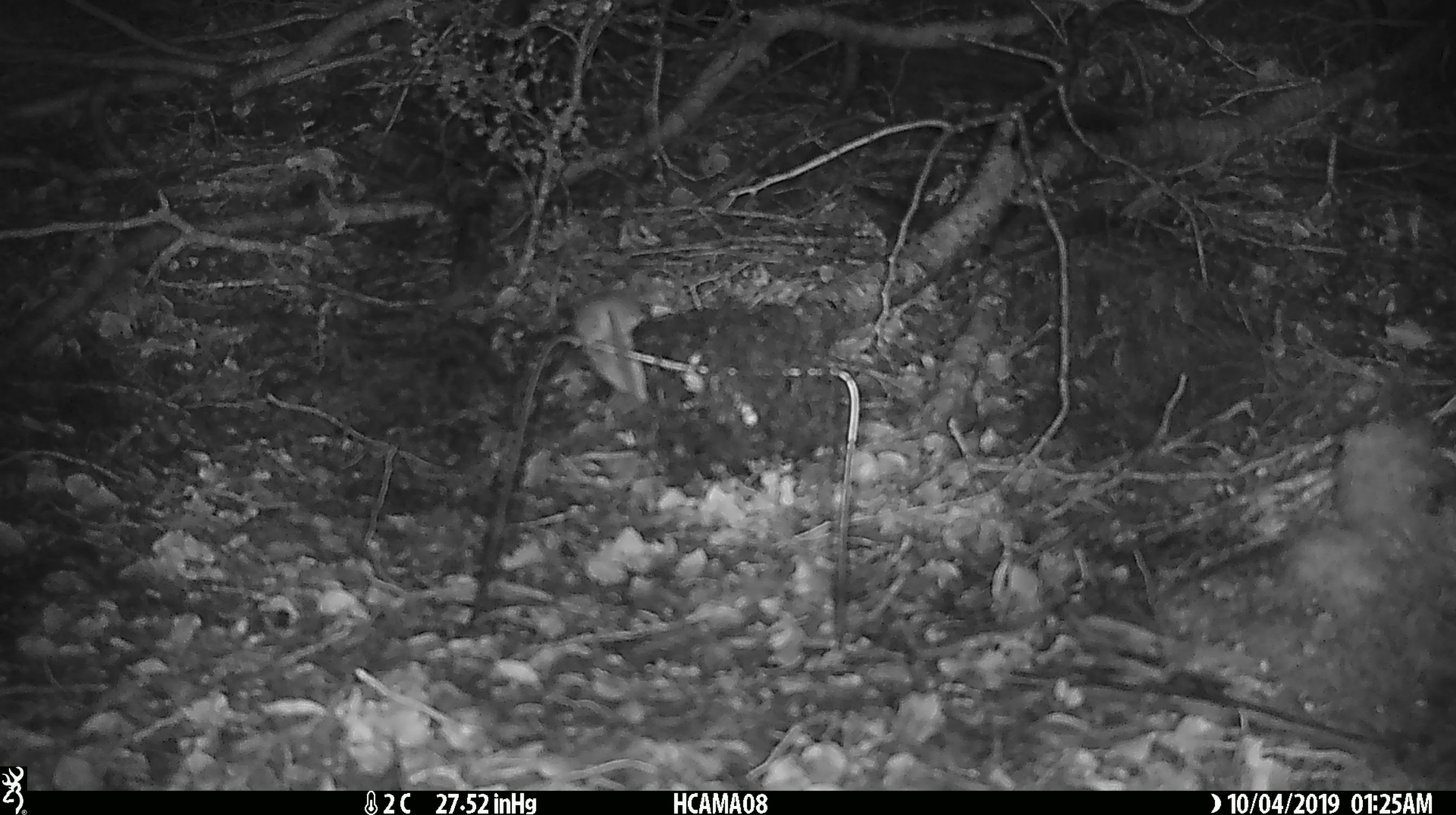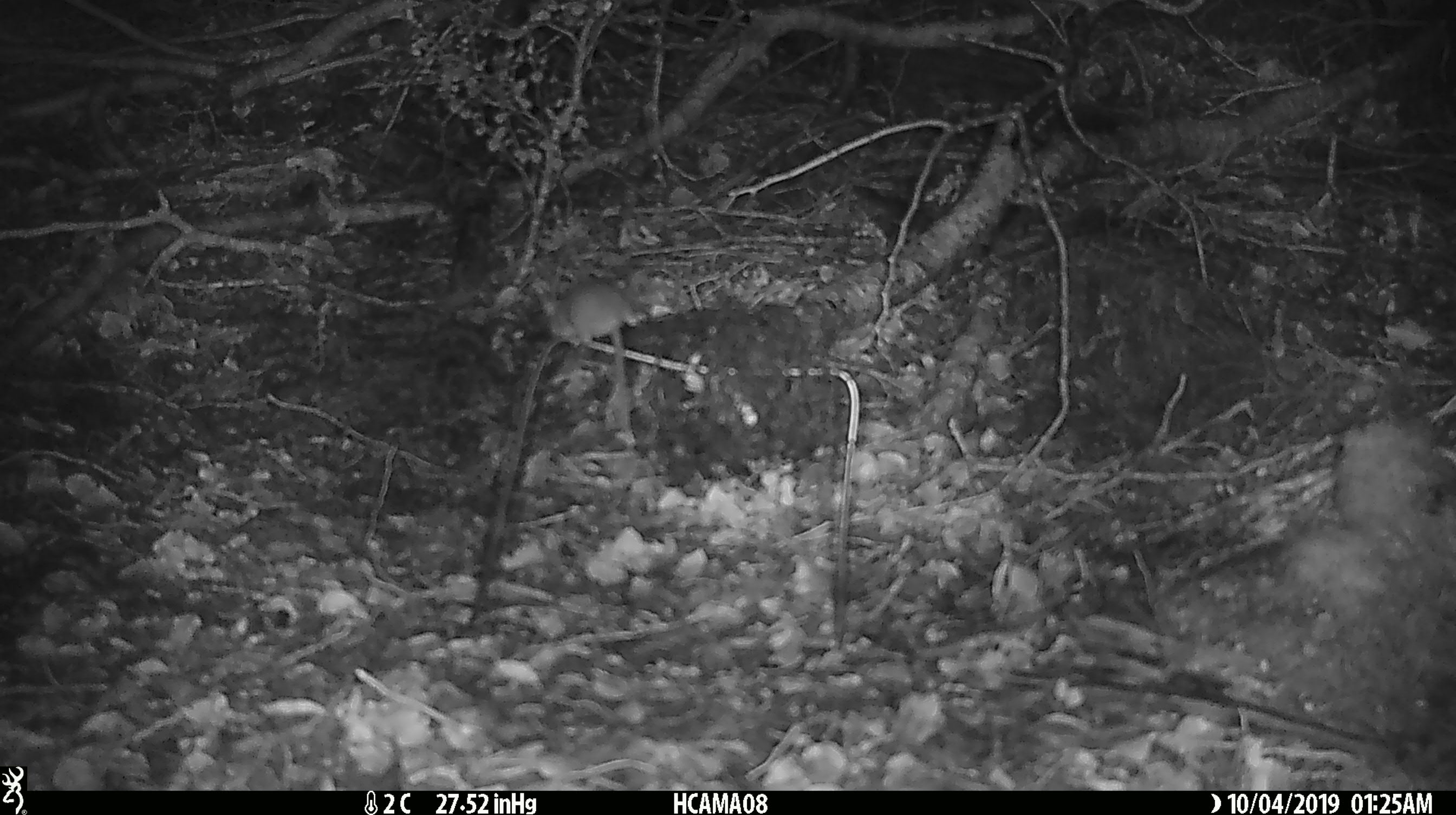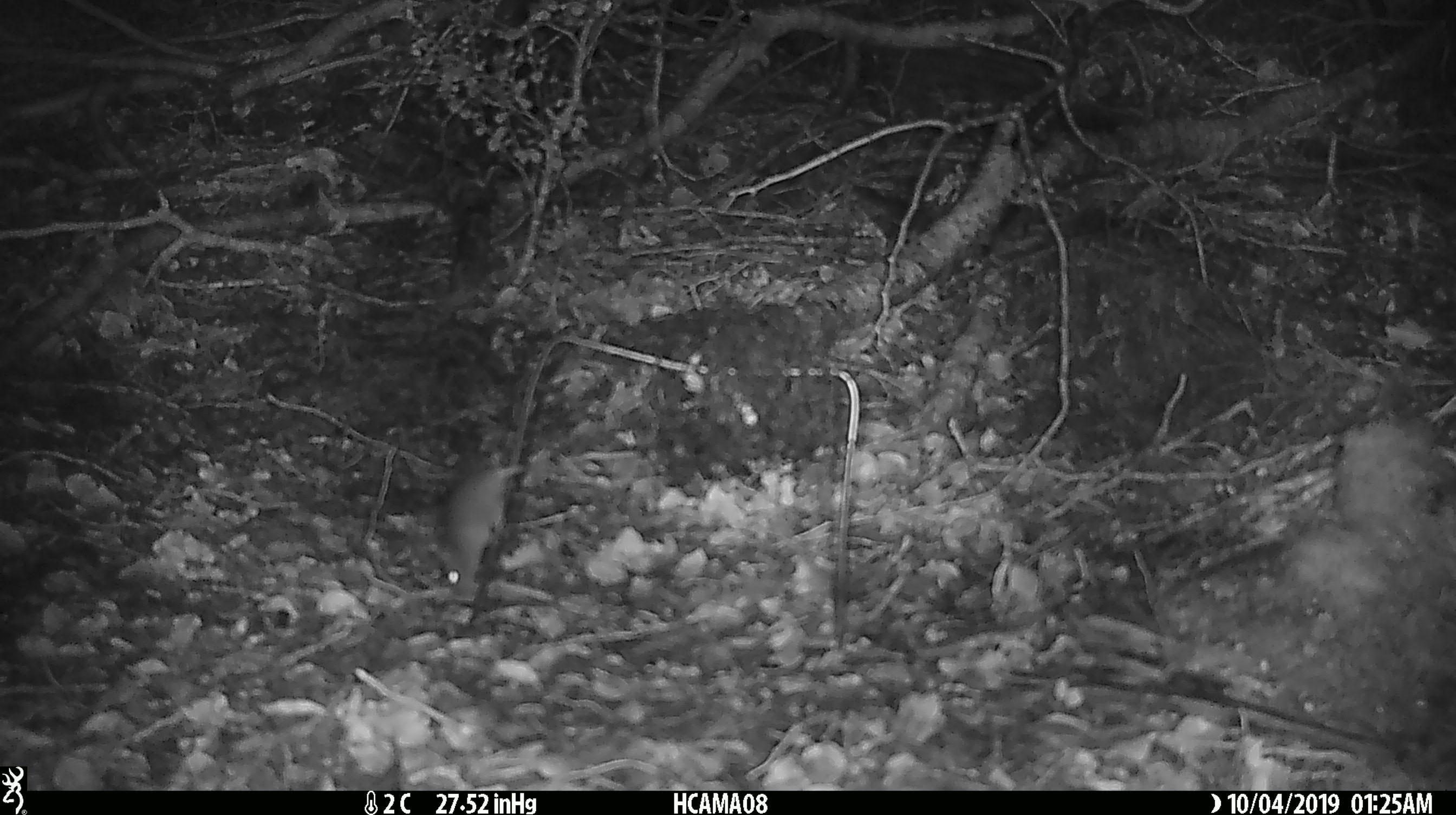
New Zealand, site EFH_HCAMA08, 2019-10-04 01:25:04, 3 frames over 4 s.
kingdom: Animalia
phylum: Chordata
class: Mammalia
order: Rodentia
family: Muridae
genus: Mus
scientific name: Mus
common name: mouse